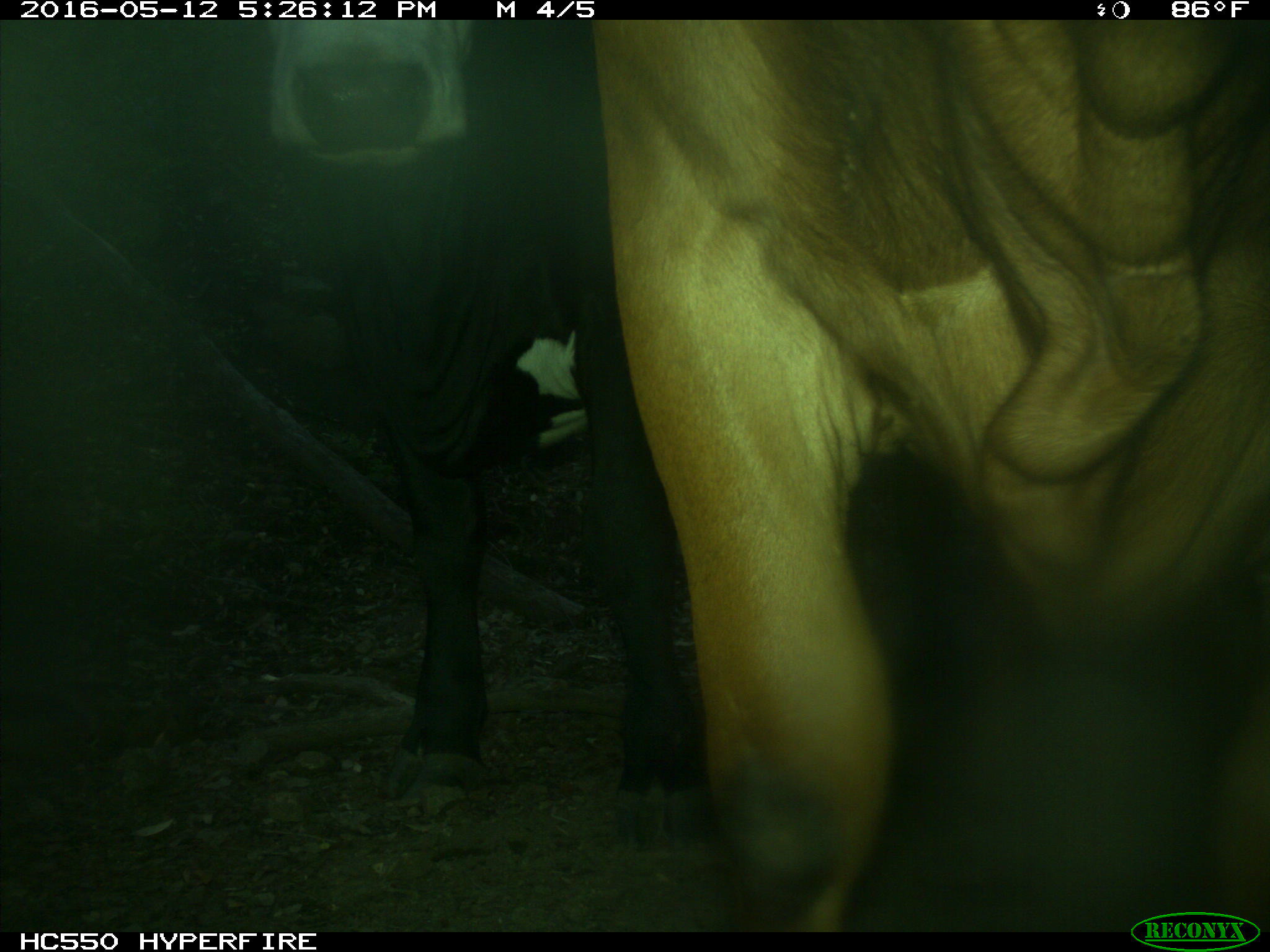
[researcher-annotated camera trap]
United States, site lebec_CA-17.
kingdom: Animalia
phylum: Chordata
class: Mammalia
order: Artiodactyla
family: Bovidae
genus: Bos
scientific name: Bos taurus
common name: domestic cow